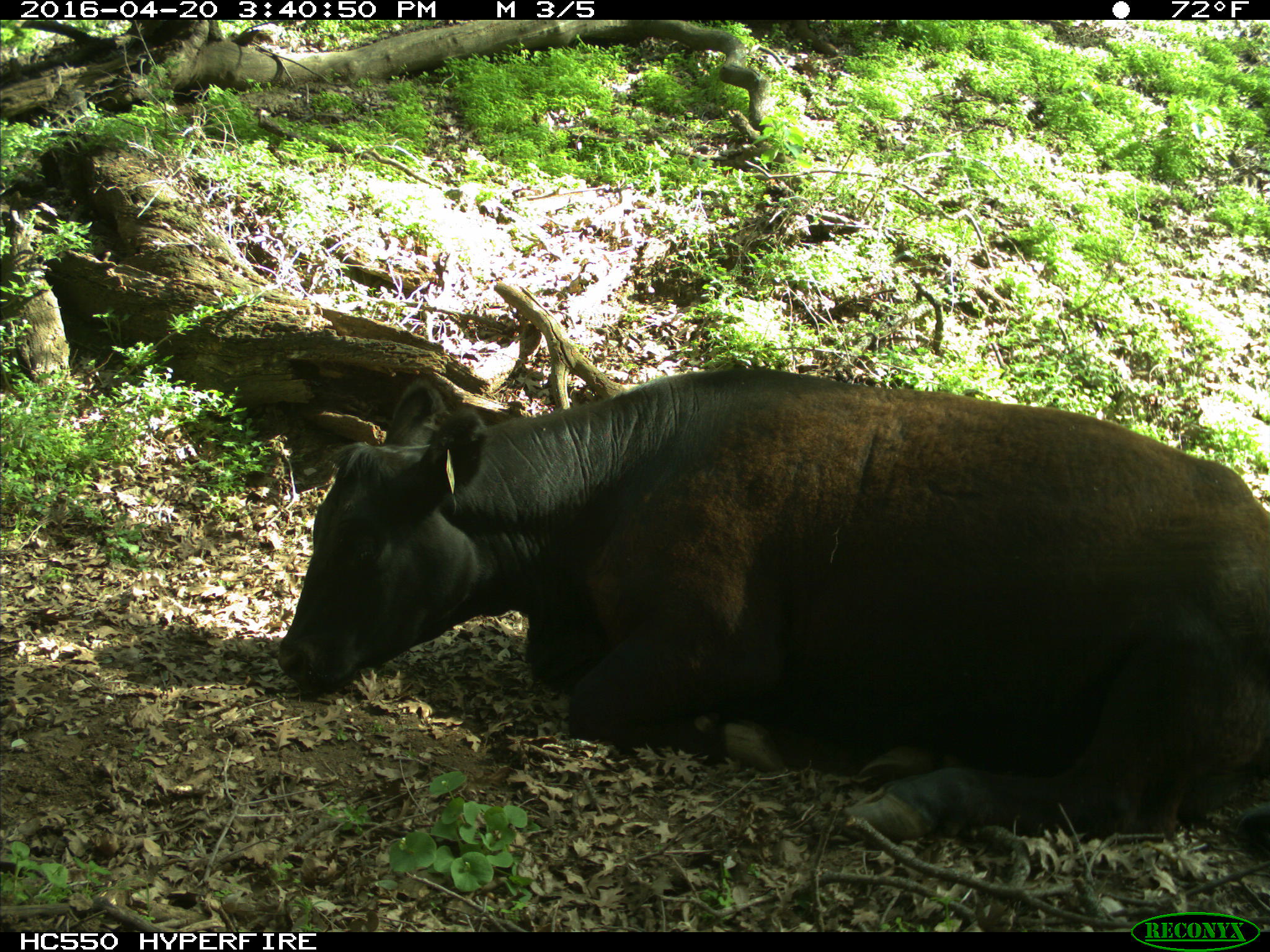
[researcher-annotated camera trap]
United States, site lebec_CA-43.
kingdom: Animalia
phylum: Chordata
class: Mammalia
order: Artiodactyla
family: Bovidae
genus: Bos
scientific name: Bos taurus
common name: domestic cow